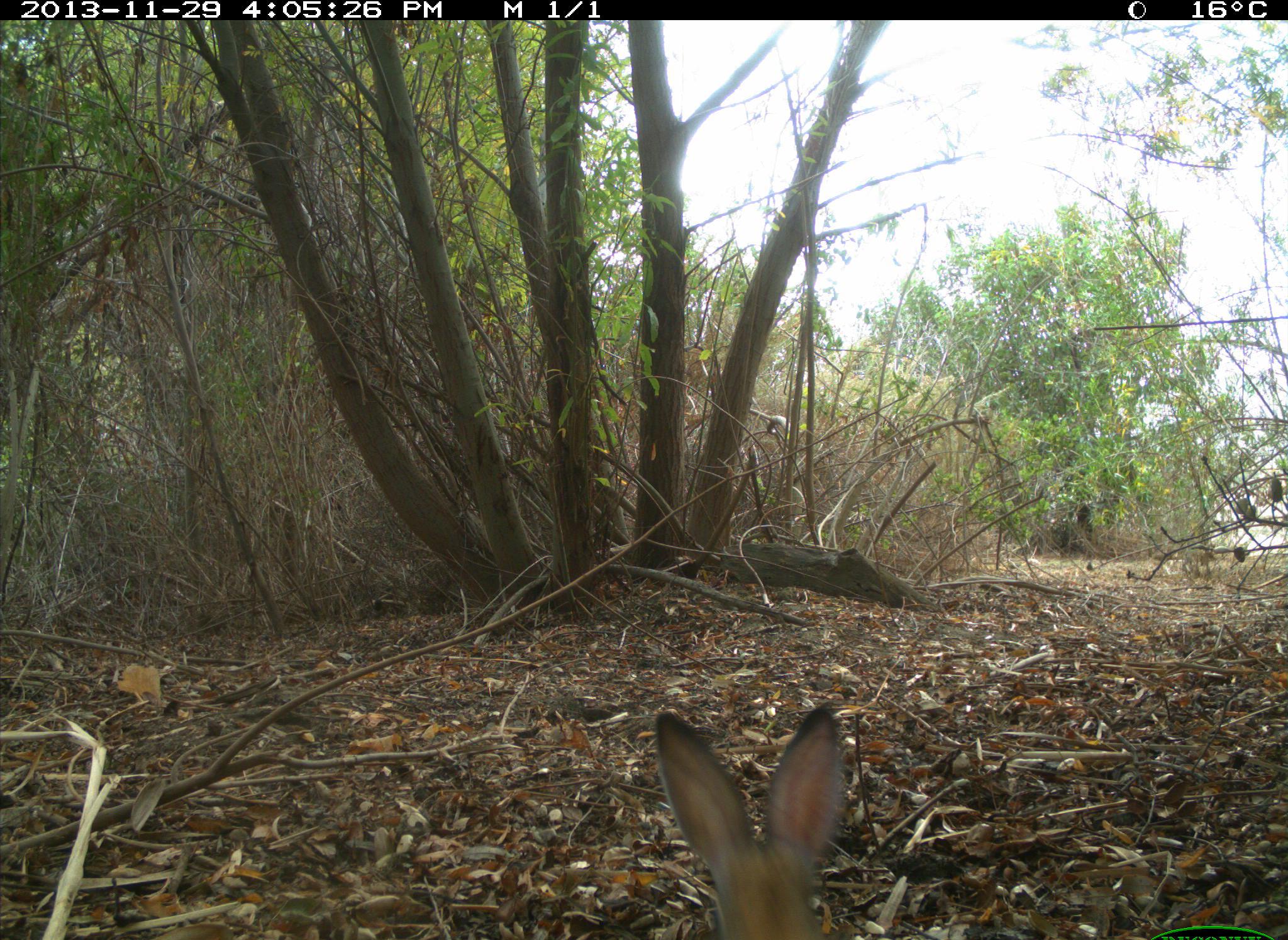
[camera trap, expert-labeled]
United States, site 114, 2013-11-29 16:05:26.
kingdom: Animalia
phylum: Chordata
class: Mammalia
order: Lagomorpha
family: Leporidae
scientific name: Leporidae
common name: rabbits and hares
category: rabbit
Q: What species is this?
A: Rabbit (rabbits and hares) (Leporidae).